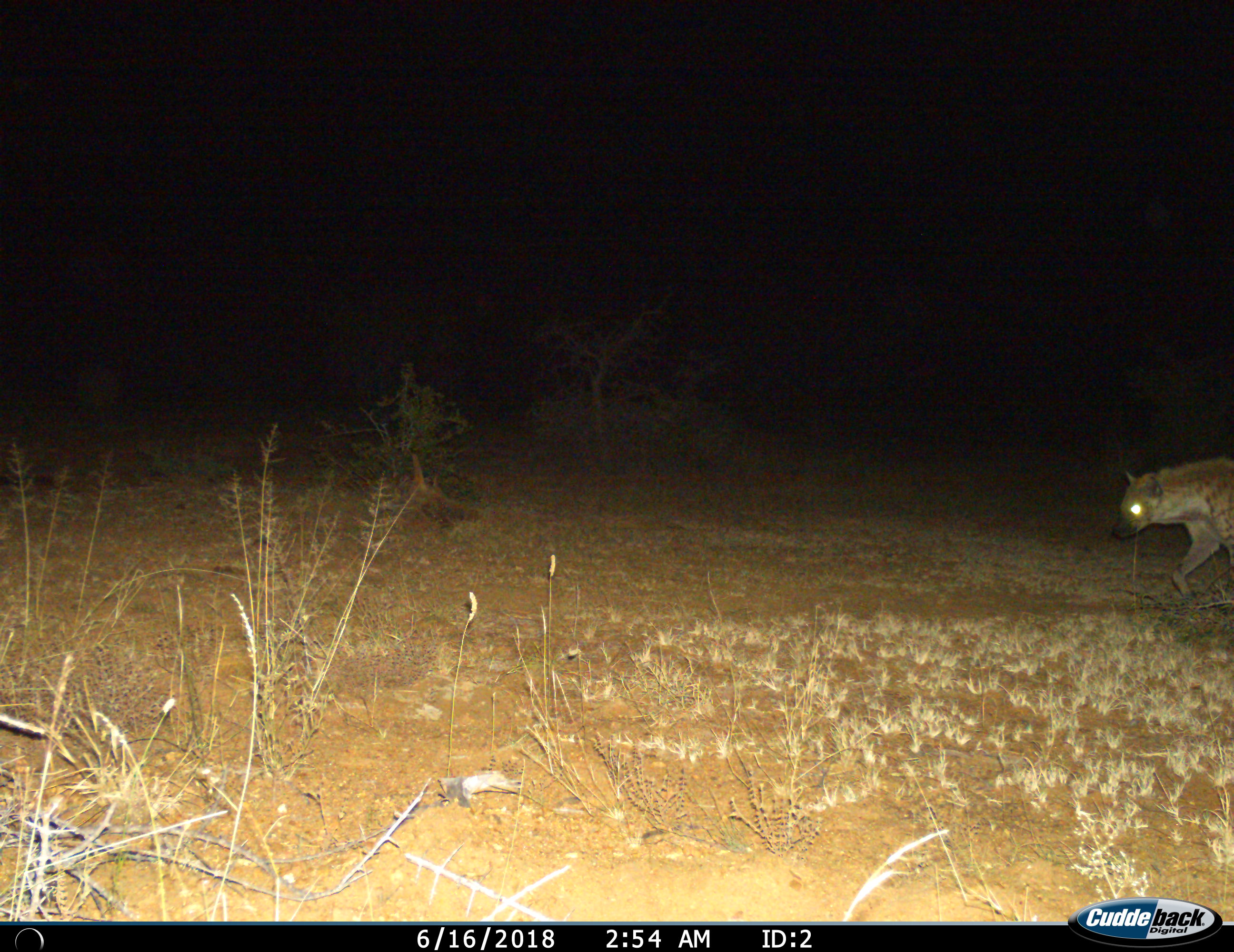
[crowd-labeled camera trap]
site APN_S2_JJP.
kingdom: Animalia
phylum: Chordata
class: Mammalia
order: Carnivora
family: Hyaenidae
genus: Crocuta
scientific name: Crocuta crocuta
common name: spotted hyena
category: hyenaspotted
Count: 1.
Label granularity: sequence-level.